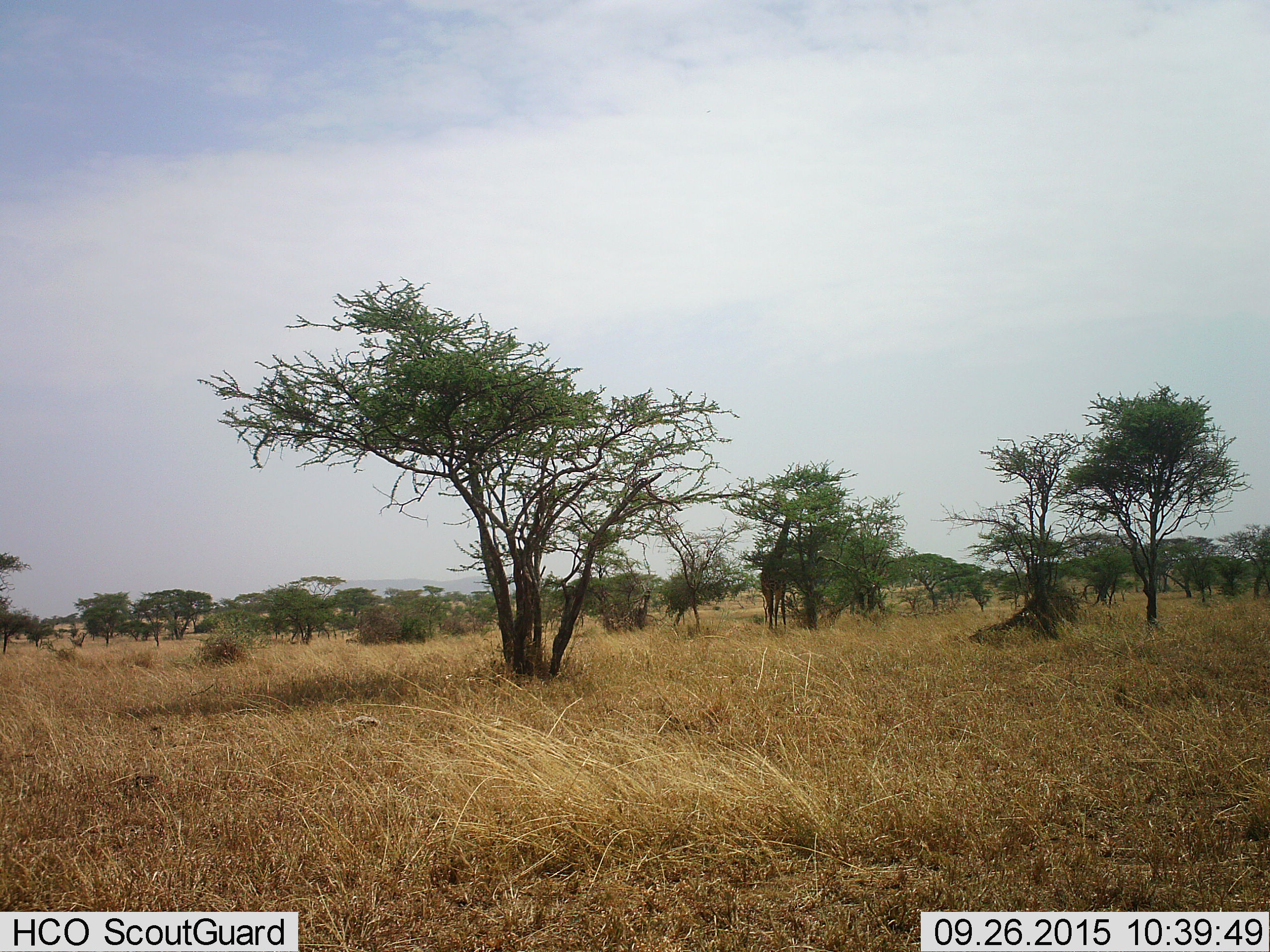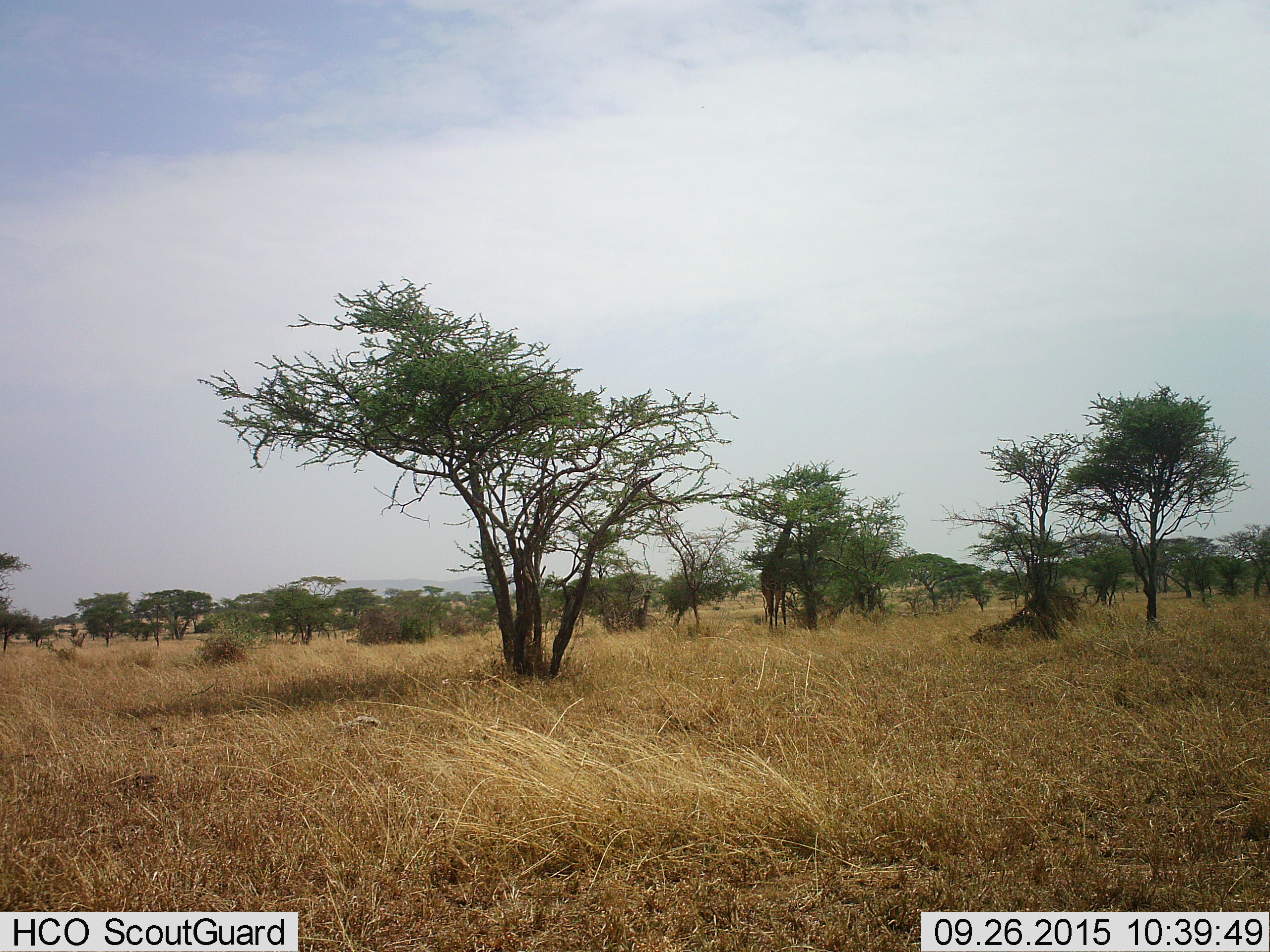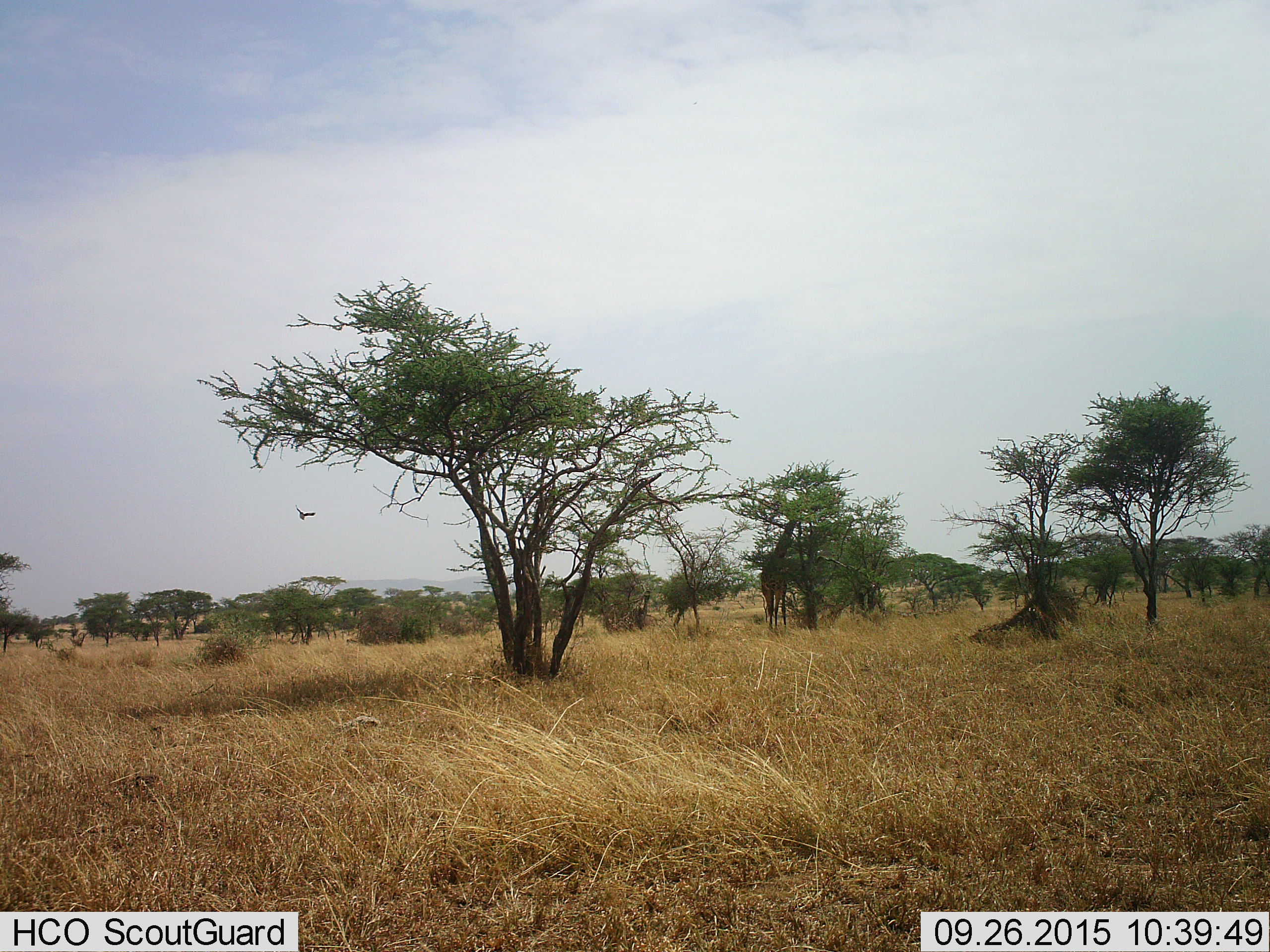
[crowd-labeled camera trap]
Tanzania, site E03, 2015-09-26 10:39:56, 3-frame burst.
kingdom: Animalia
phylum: Chordata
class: Mammalia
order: Artiodactyla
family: Giraffidae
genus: Giraffa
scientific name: Giraffa camelopardalis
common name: giraffe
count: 1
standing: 33%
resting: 0%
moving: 0%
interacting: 0%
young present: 0%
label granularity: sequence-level